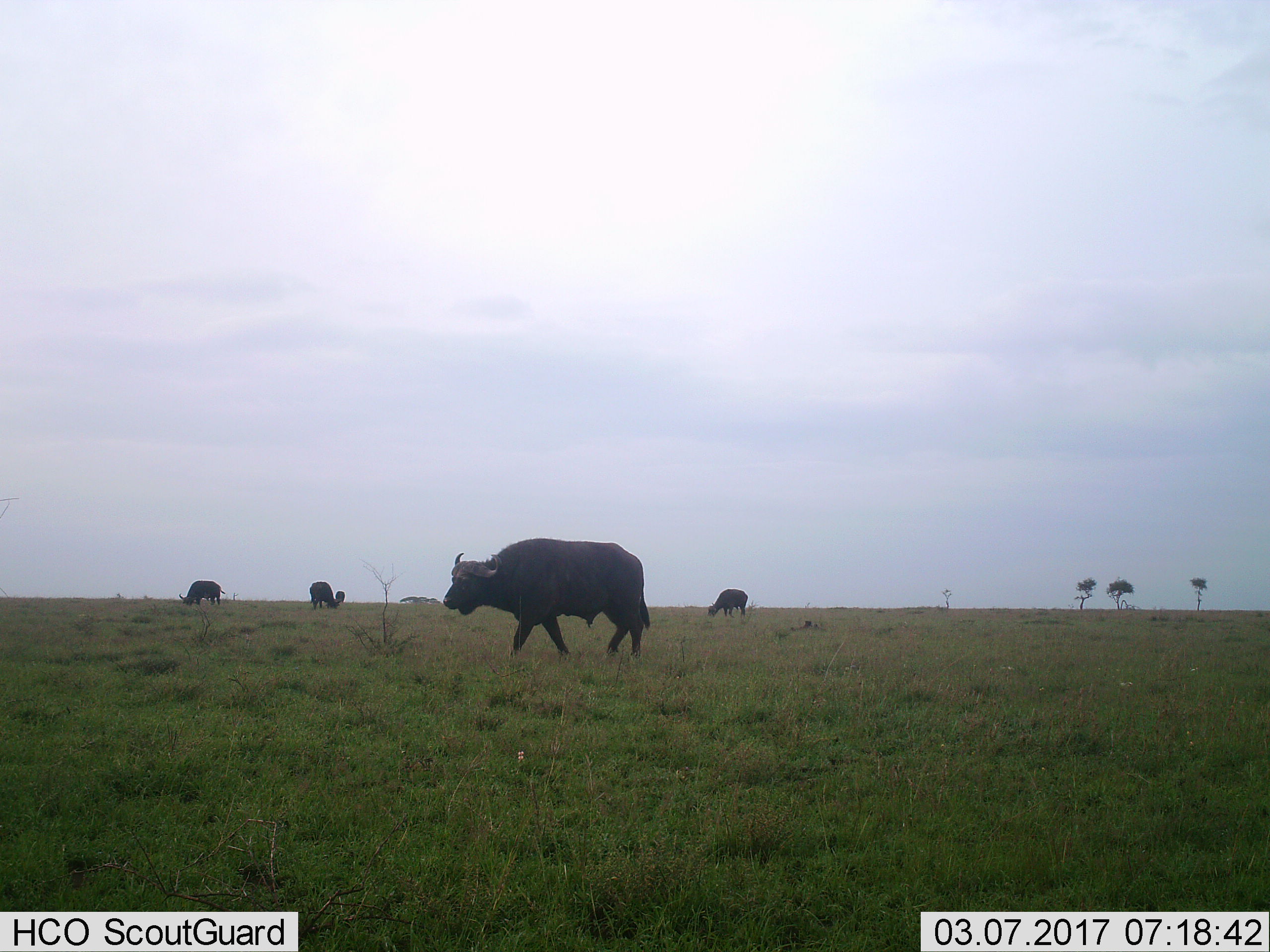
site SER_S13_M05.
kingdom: Animalia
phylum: Chordata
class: Mammalia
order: Artiodactyla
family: Bovidae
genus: Syncerus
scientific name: Syncerus caffer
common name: african buffalo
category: buffalo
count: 5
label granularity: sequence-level